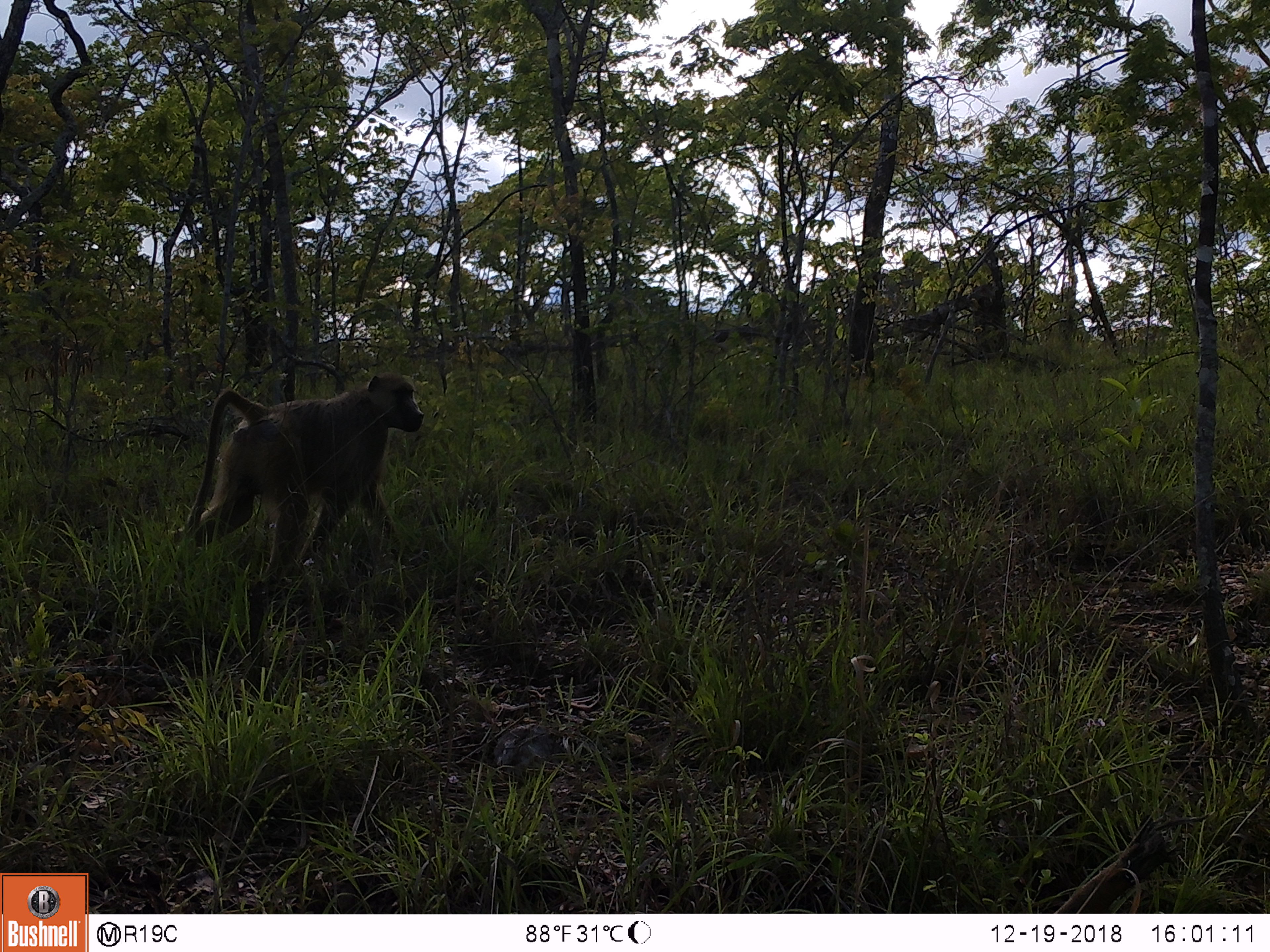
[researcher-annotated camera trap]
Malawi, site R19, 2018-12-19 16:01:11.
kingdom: Animalia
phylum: Chordata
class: Mammalia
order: Primates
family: Cercopithecidae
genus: Papio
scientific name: Papio cynocephalus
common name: yellow baboon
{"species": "yellow baboon (Papio cynocephalus)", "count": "1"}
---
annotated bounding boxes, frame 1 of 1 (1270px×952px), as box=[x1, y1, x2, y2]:
yellow baboon: box=[170, 343, 432, 650]